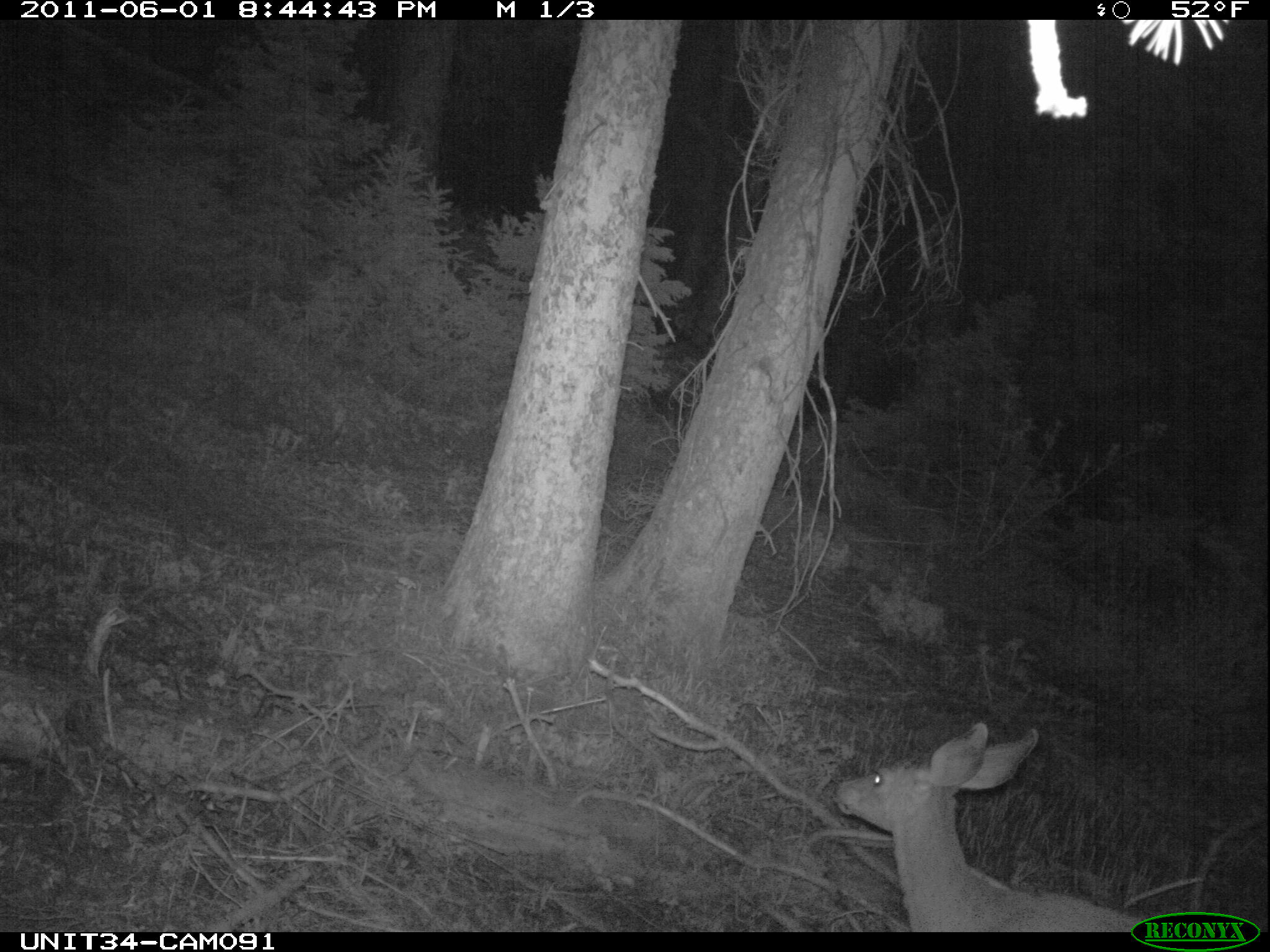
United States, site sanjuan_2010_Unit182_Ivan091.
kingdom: Animalia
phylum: Chordata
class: Mammalia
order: Artiodactyla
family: Cervidae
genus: Odocoileus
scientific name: Odocoileus hemionus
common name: mule deer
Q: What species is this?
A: Odocoileus hemionus (mule deer).